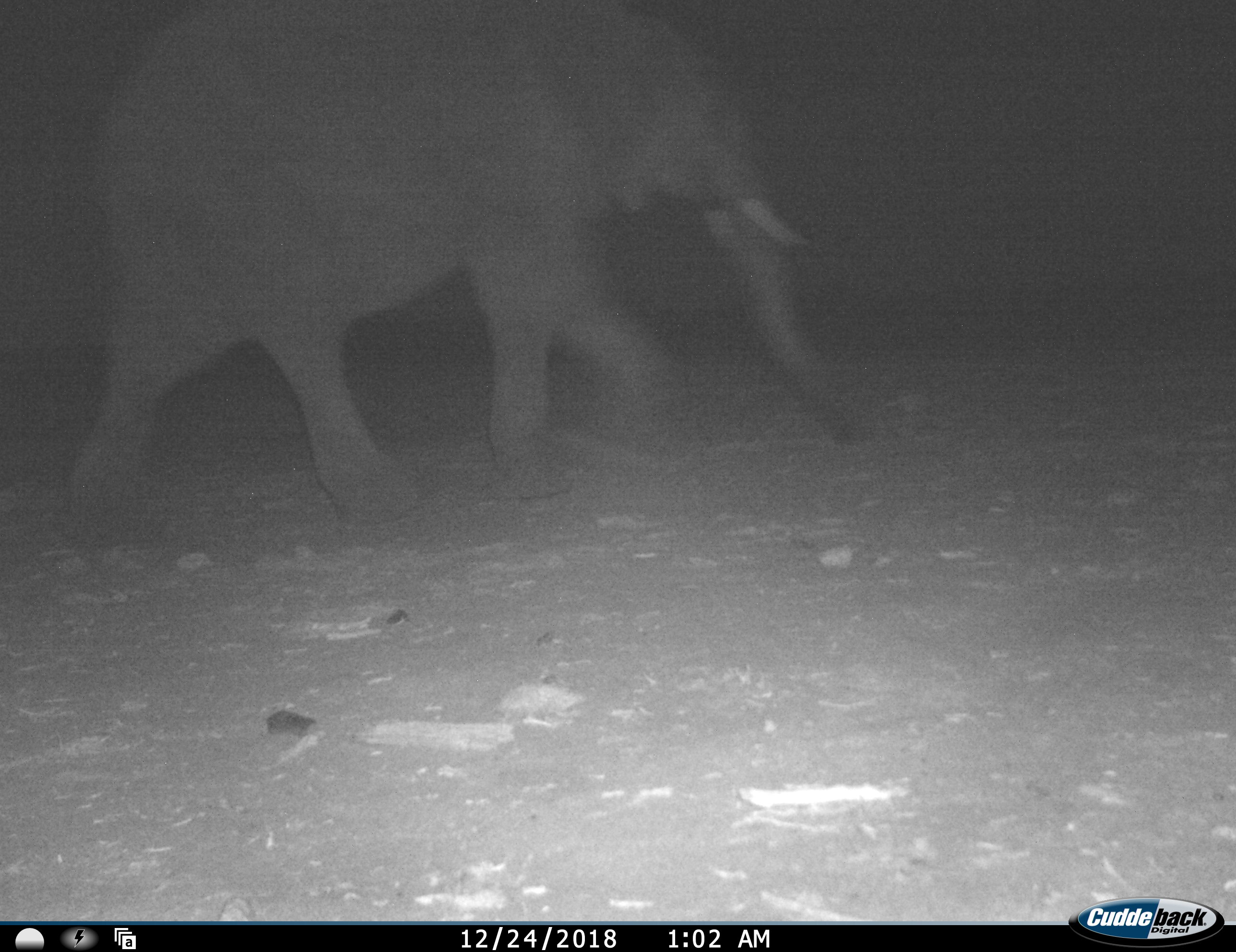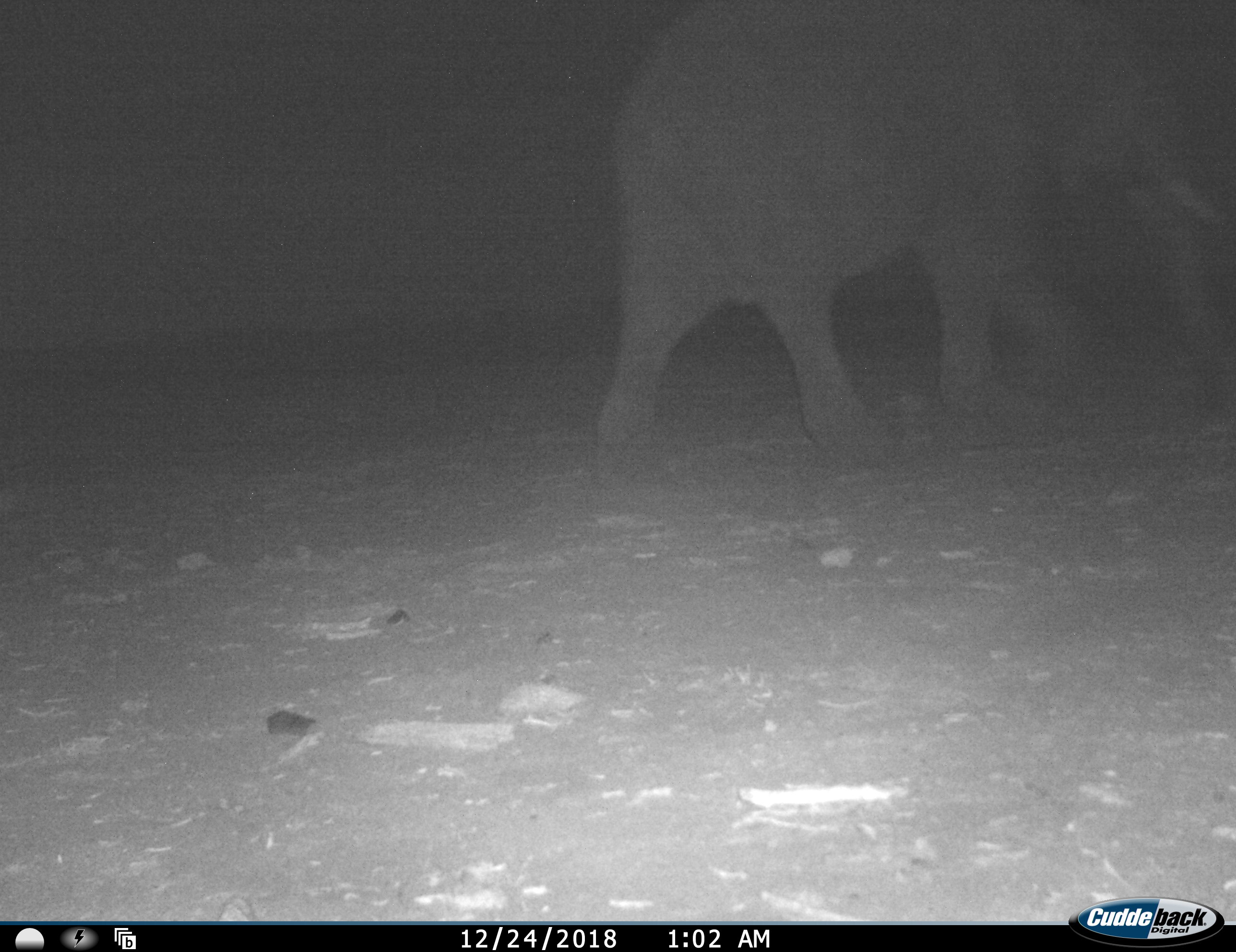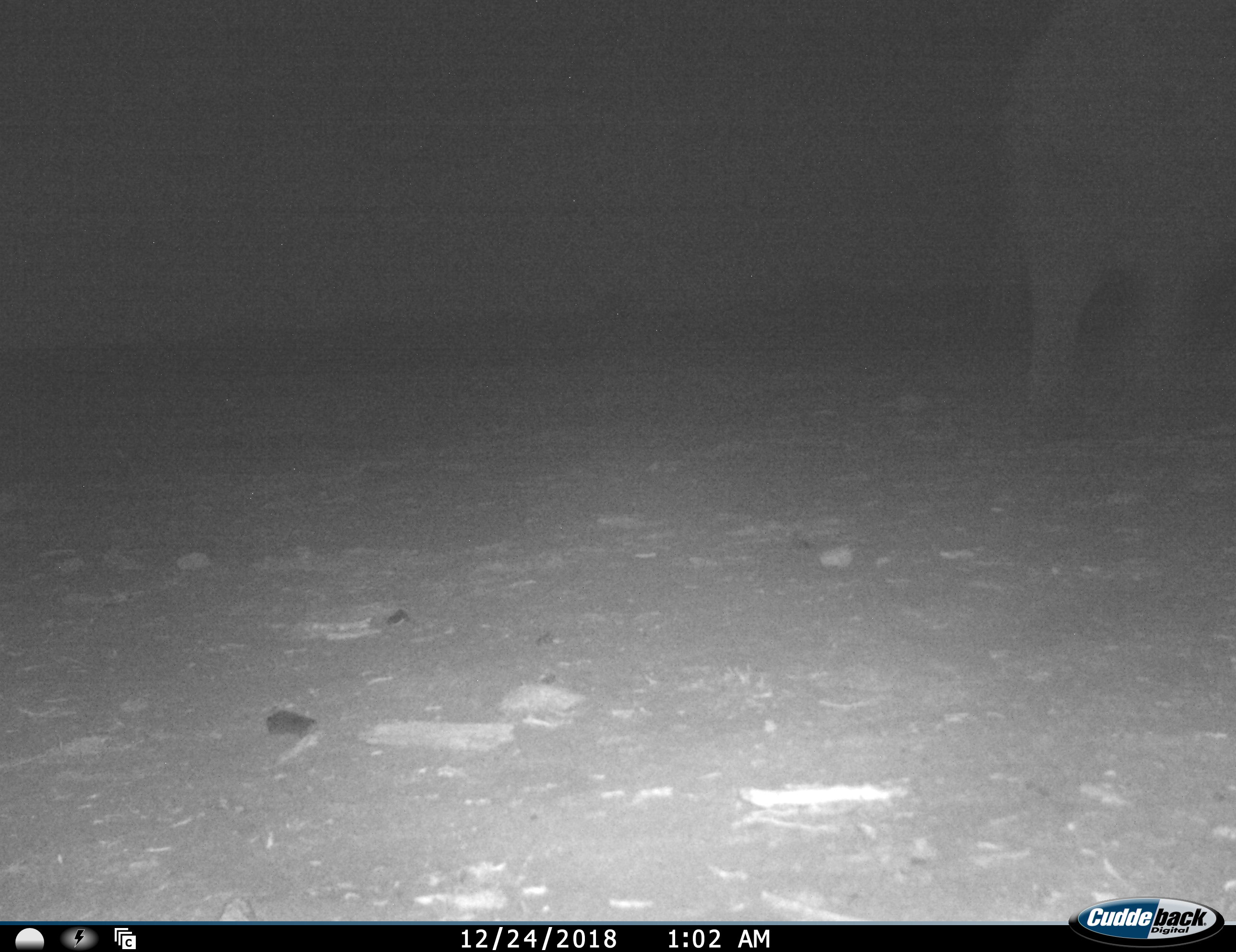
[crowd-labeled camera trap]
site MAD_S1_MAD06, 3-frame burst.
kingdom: Animalia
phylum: Chordata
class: Mammalia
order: Proboscidea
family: Elephantidae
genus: Loxodonta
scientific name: Loxodonta africana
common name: african bush elephant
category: elephant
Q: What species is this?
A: Elephant (african bush elephant) (Loxodonta africana).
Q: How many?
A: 1.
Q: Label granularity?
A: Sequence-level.